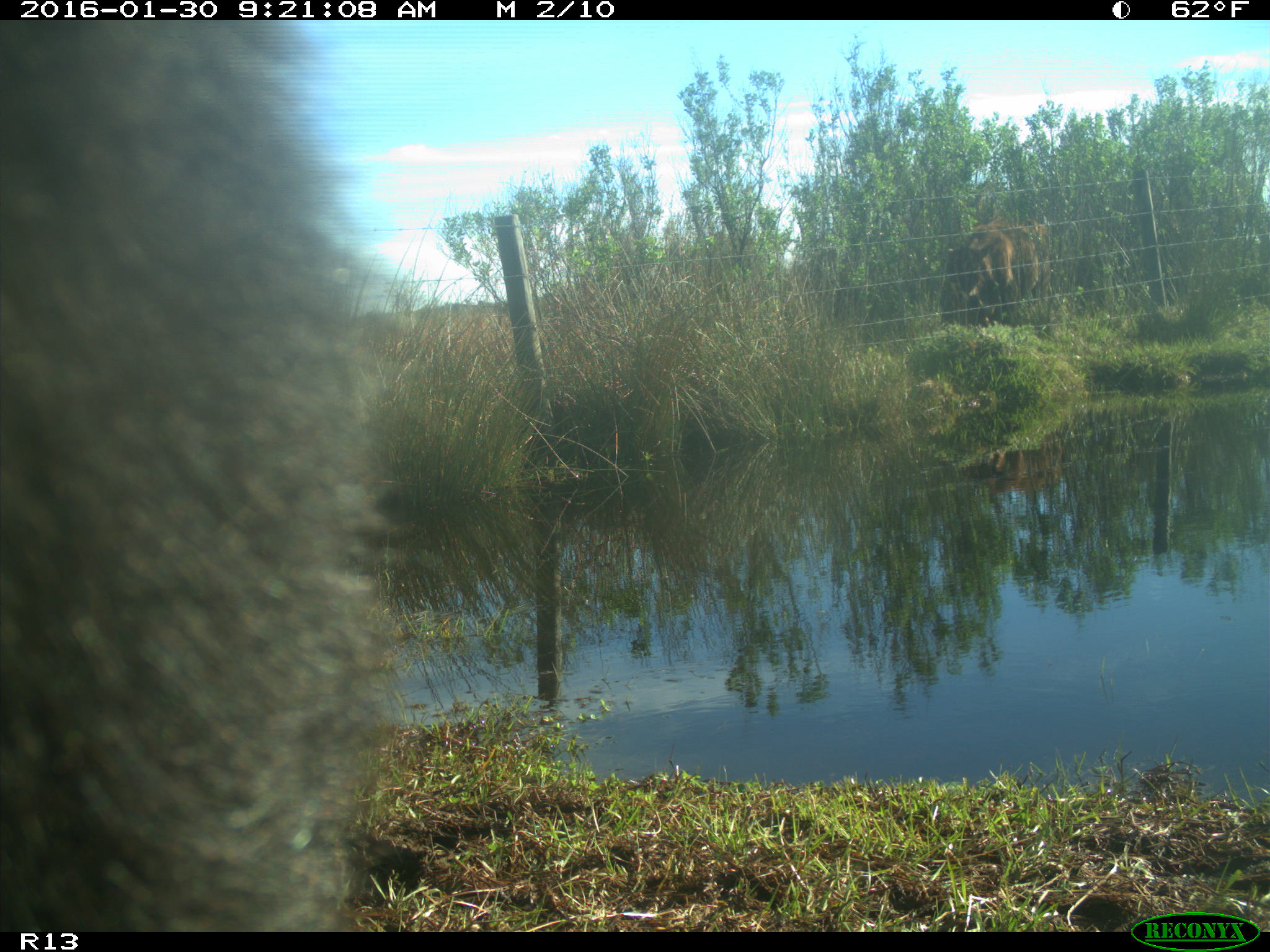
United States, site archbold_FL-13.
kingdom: Animalia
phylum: Chordata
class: Mammalia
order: Artiodactyla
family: Bovidae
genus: Bos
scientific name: Bos taurus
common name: domestic cow